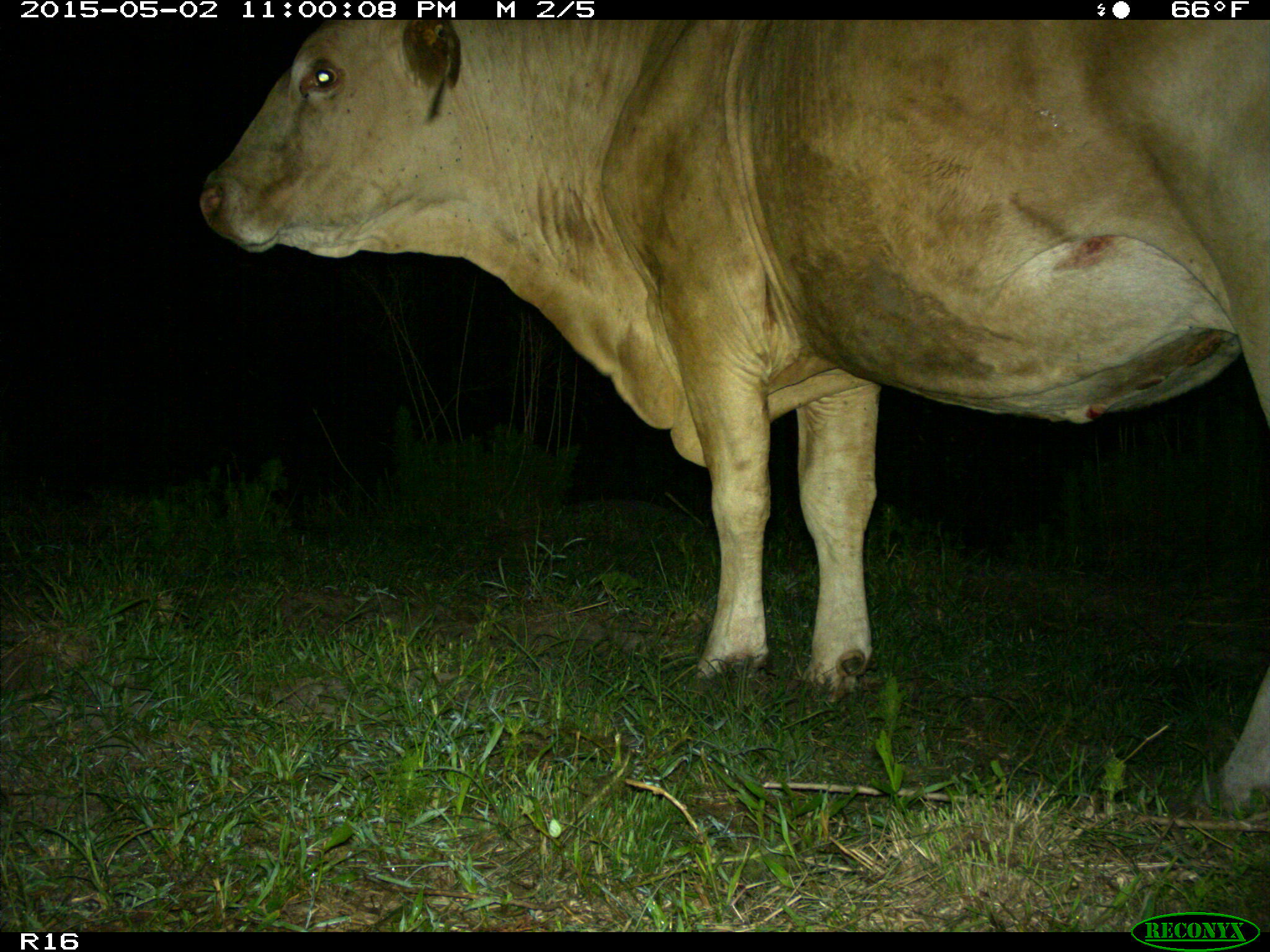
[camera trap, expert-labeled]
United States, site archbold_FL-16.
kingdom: Animalia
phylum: Chordata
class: Mammalia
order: Artiodactyla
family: Bovidae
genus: Bos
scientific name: Bos taurus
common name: domestic cow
Bos taurus (domestic cow).